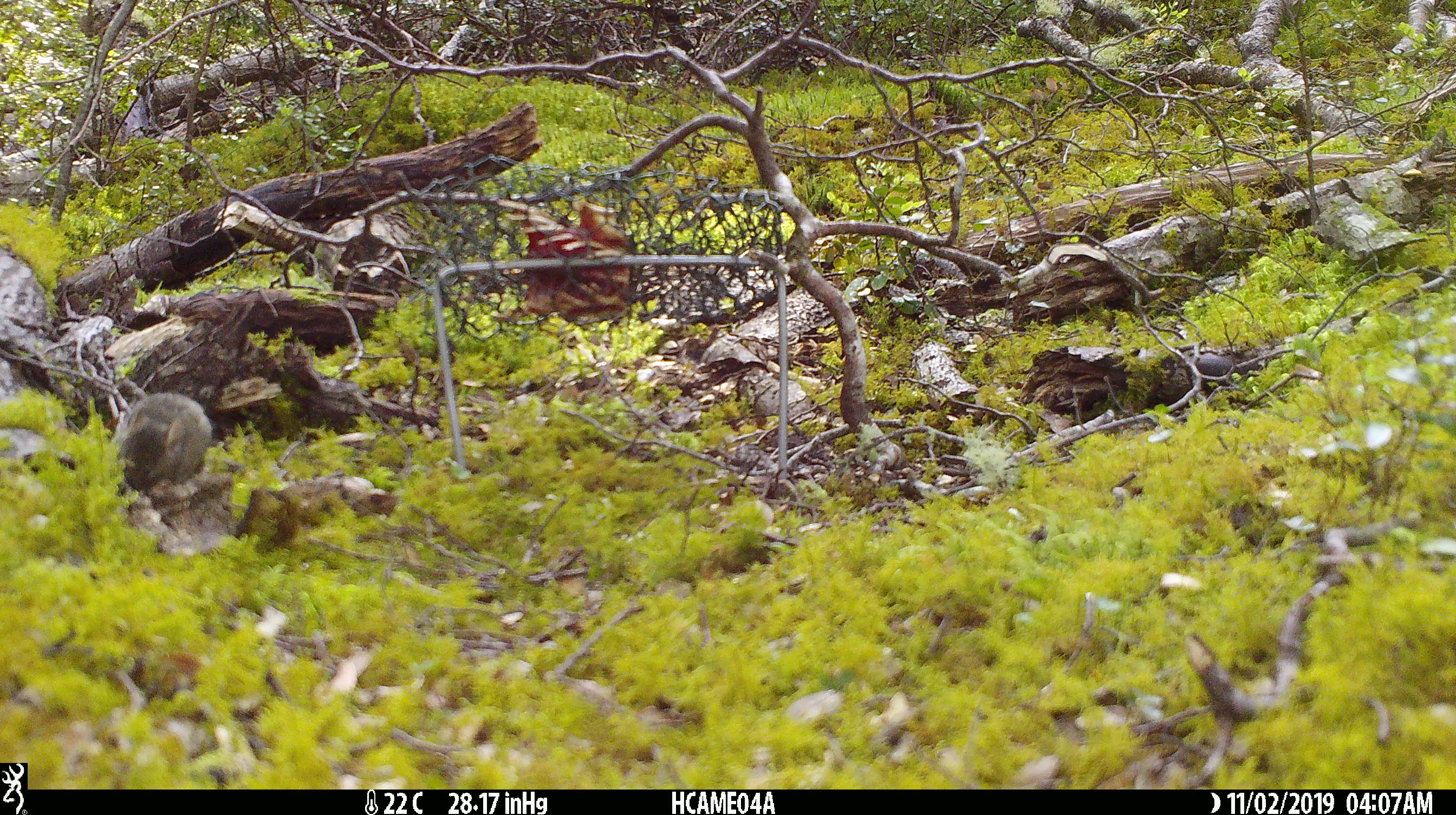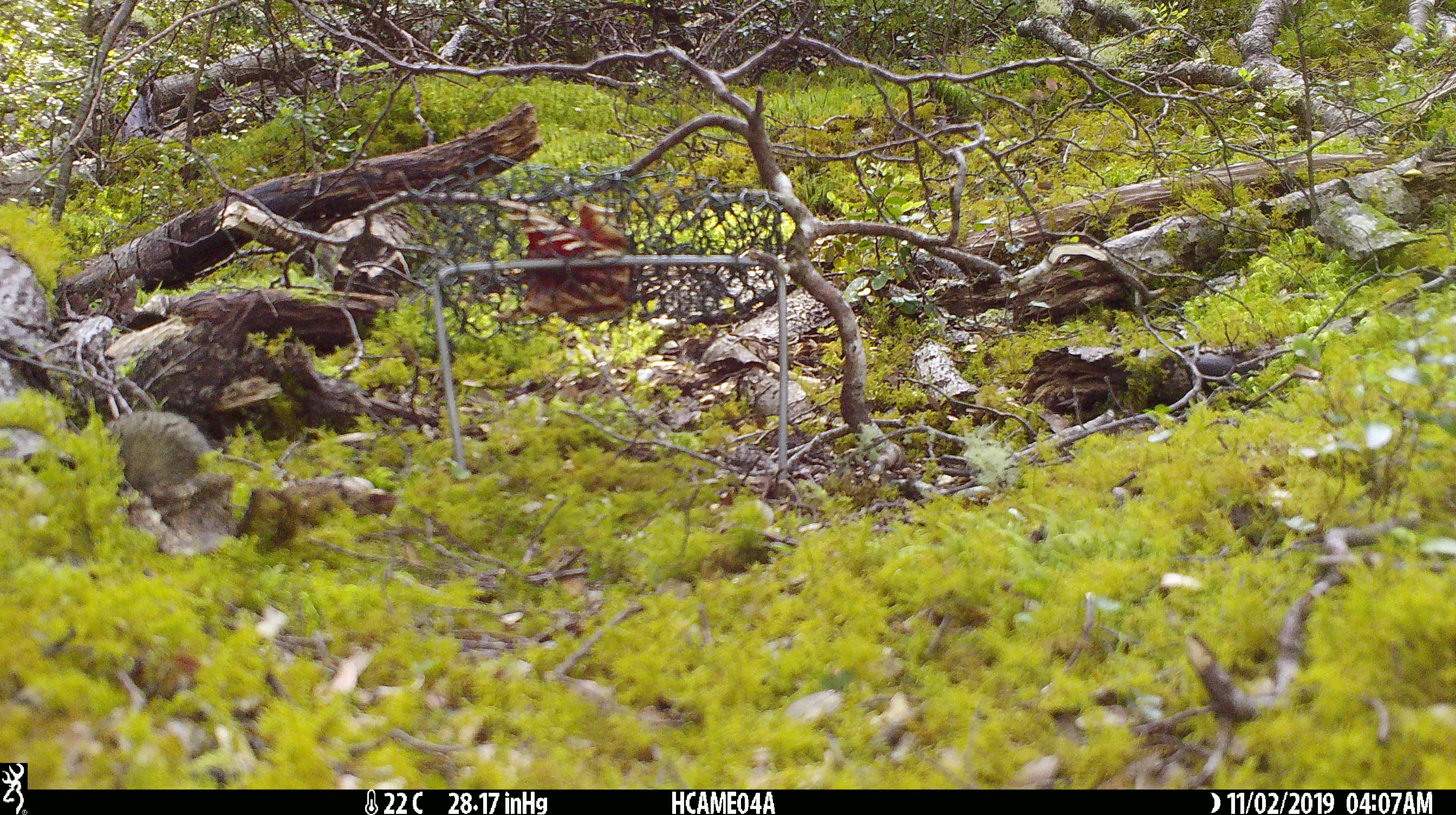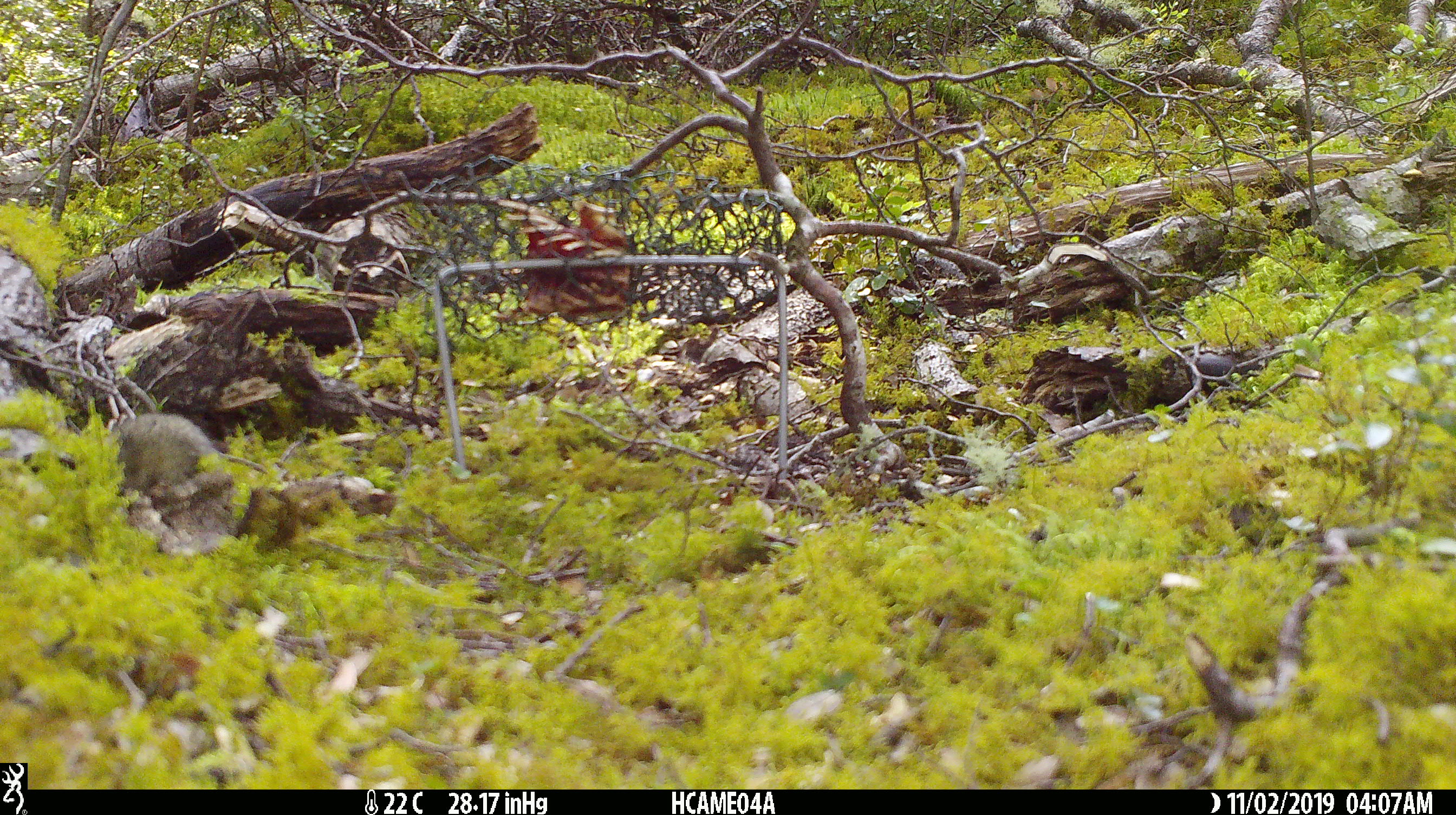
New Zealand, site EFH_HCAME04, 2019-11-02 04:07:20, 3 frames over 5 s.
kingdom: Animalia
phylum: Chordata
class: Mammalia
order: Rodentia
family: Muridae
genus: Mus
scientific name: Mus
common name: mouse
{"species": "mouse (Mus)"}